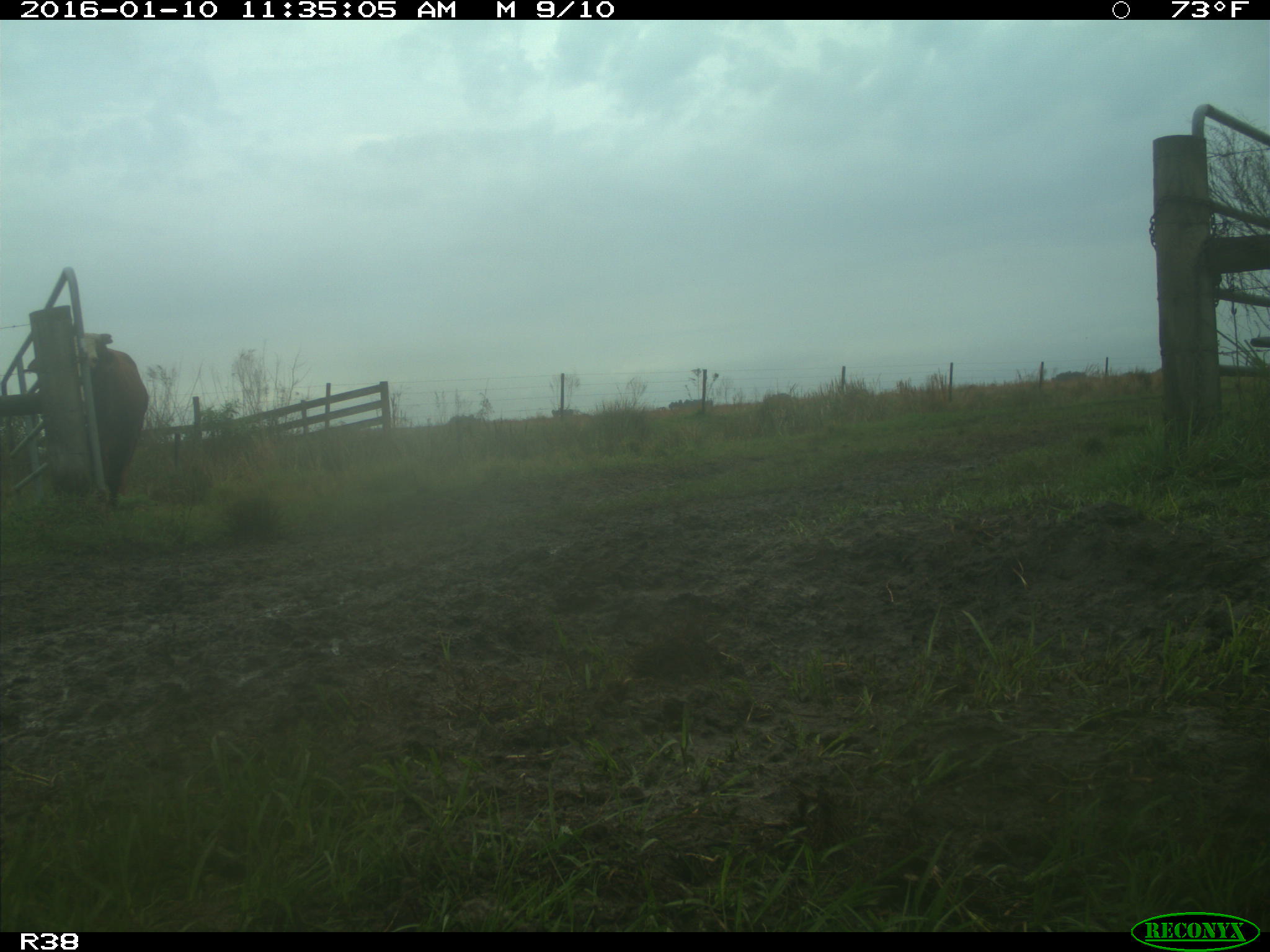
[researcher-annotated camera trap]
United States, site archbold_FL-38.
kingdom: Animalia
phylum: Chordata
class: Mammalia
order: Artiodactyla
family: Bovidae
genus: Bos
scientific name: Bos taurus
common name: domestic cow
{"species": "Bos taurus (domestic cow)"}